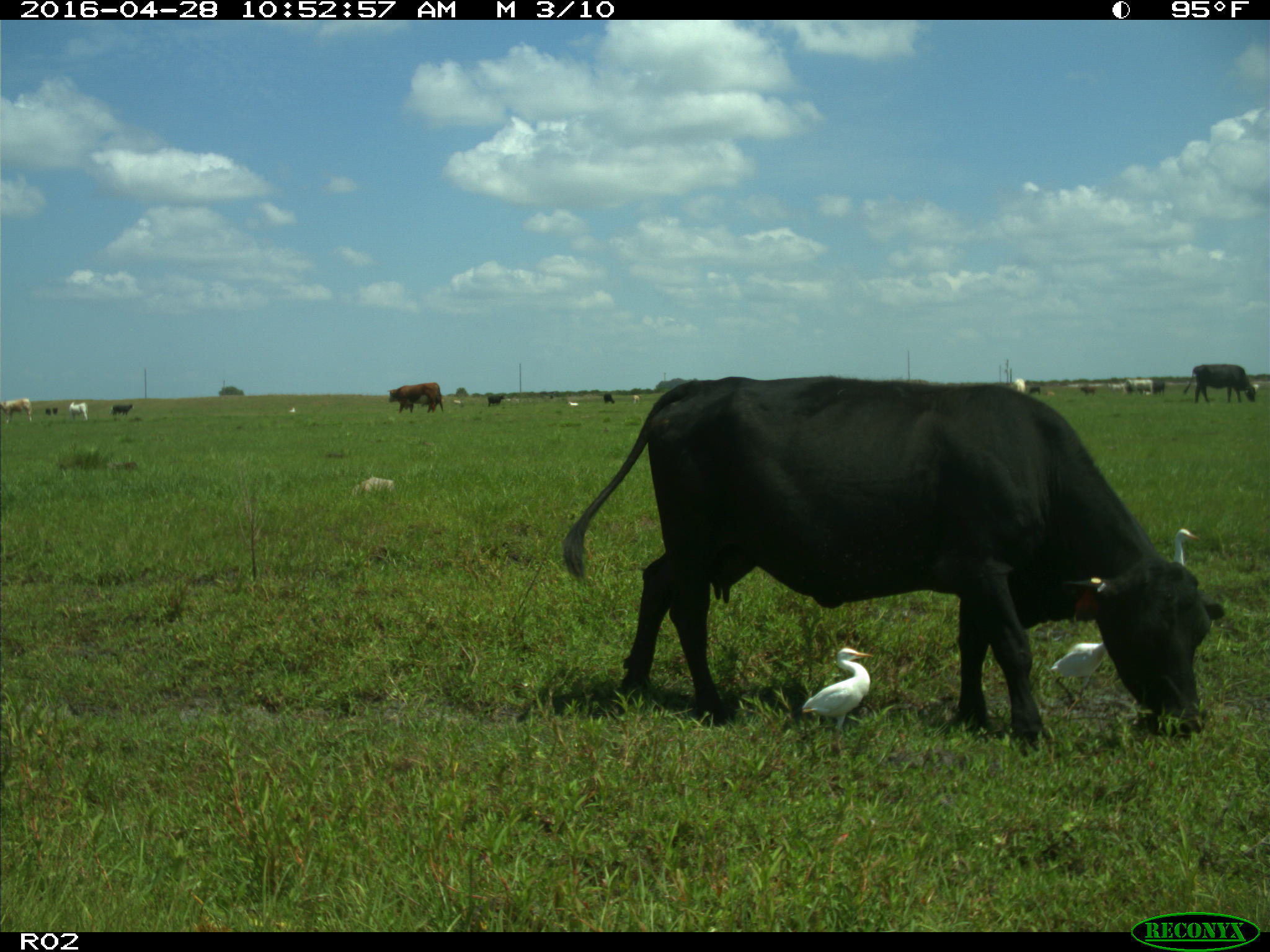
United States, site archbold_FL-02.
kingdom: Animalia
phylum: Chordata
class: Mammalia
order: Artiodactyla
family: Bovidae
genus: Bos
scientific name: Bos taurus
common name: domestic cow